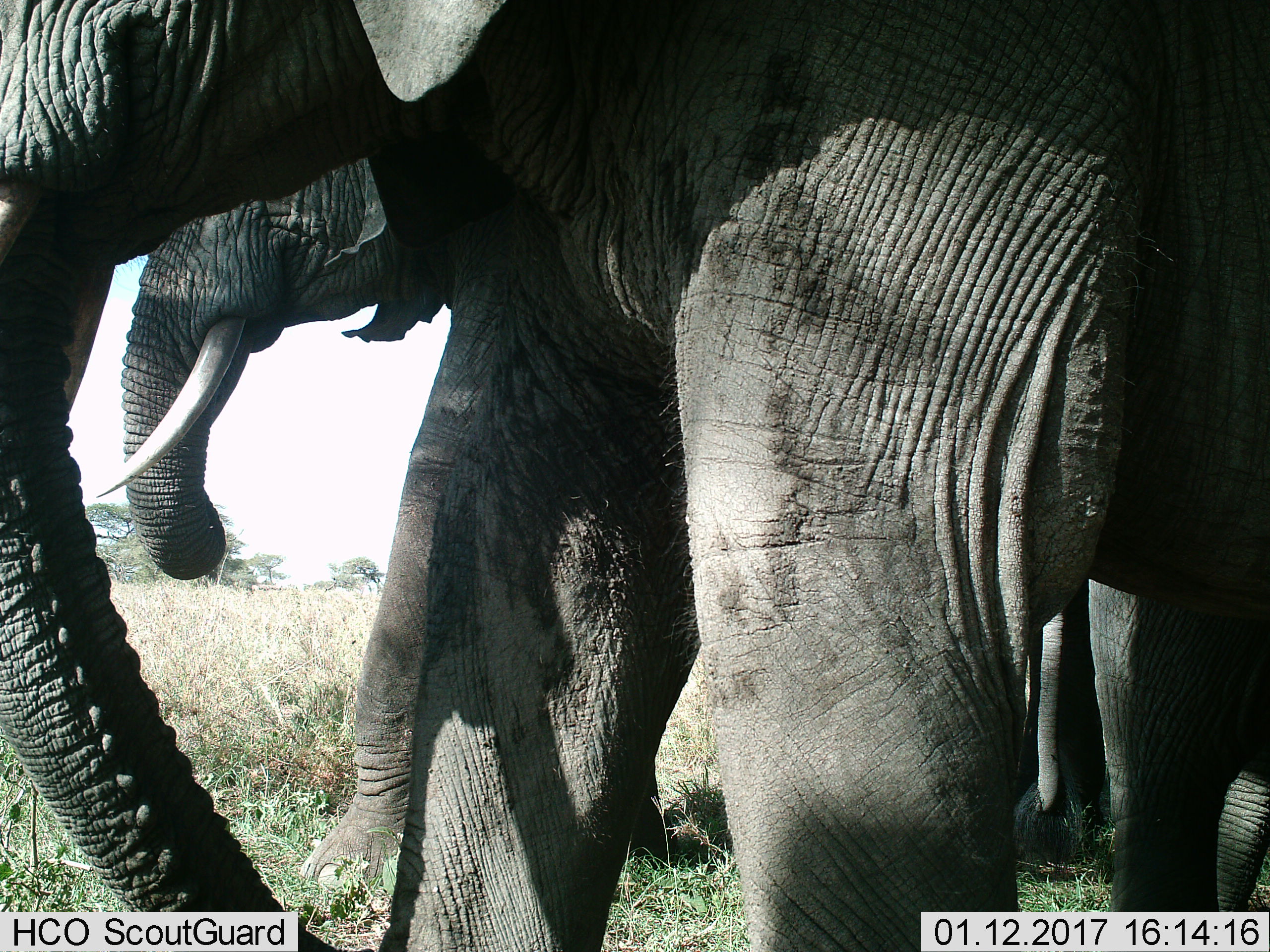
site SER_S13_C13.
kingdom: Animalia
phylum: Chordata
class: Mammalia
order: Proboscidea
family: Elephantidae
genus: Loxodonta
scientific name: Loxodonta africana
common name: african bush elephant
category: elephant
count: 2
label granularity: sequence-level